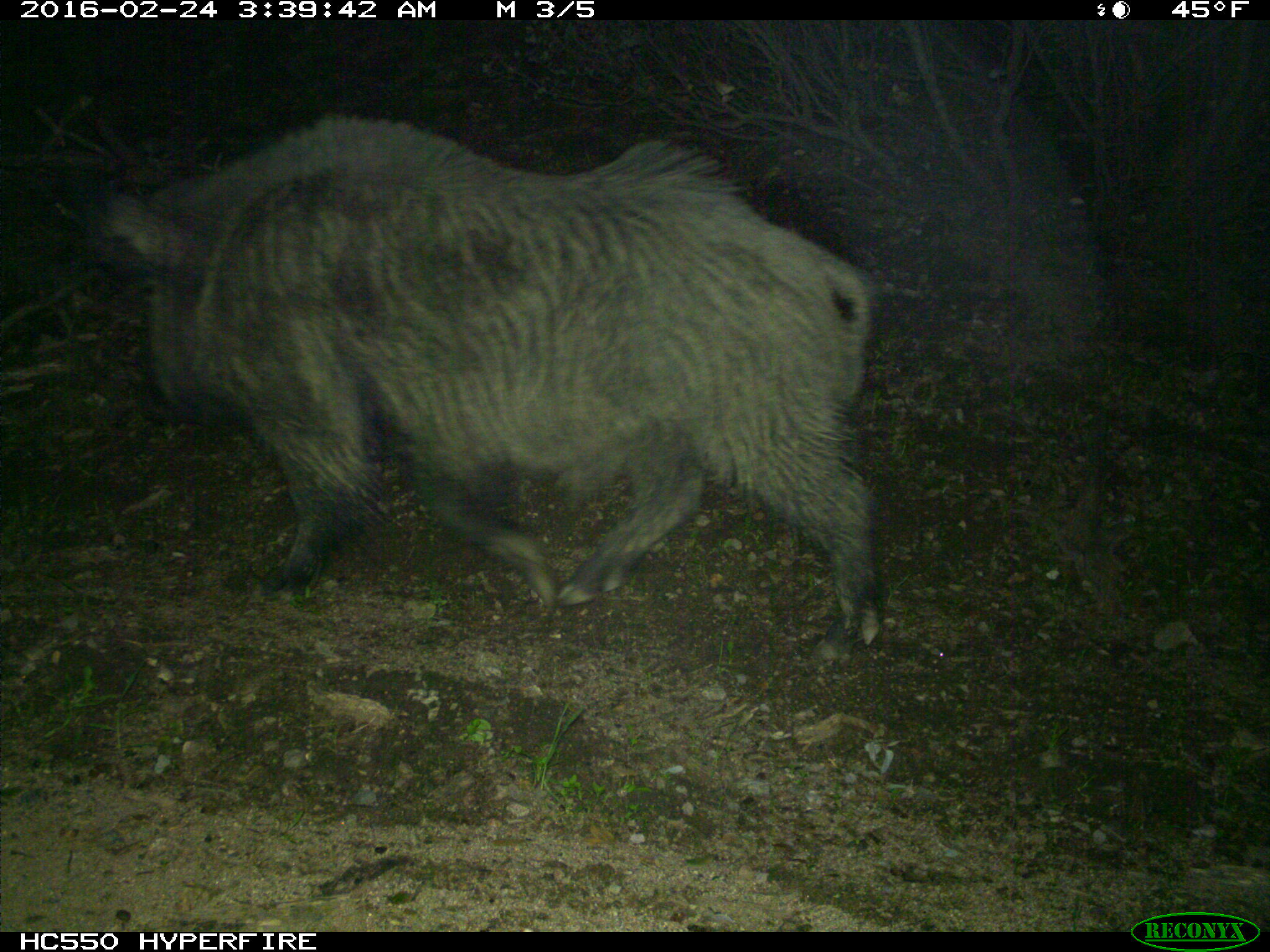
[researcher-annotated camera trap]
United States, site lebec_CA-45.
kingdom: Animalia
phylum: Chordata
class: Mammalia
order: Artiodactyla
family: Suidae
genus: Sus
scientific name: Sus scrofa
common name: wild boar